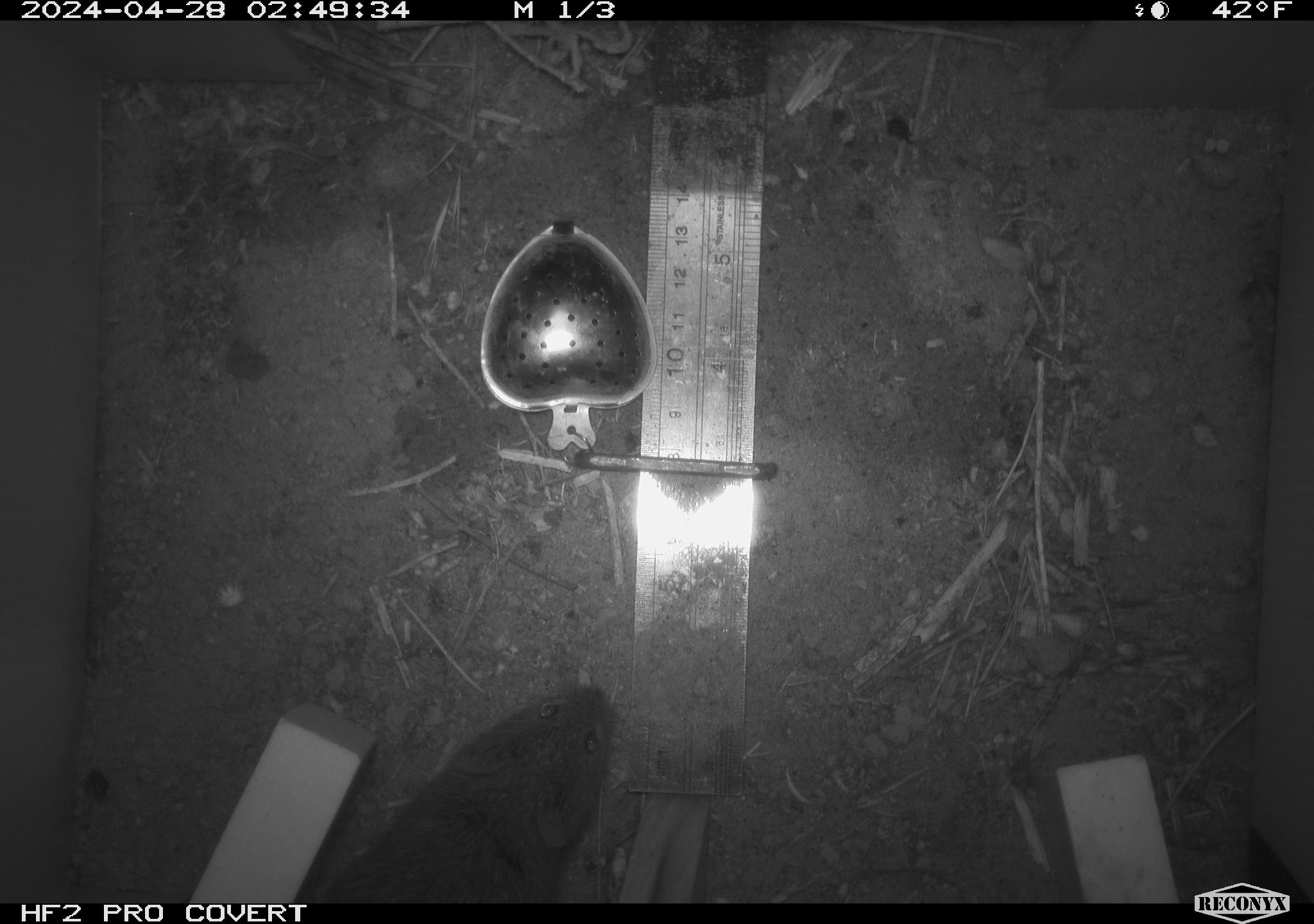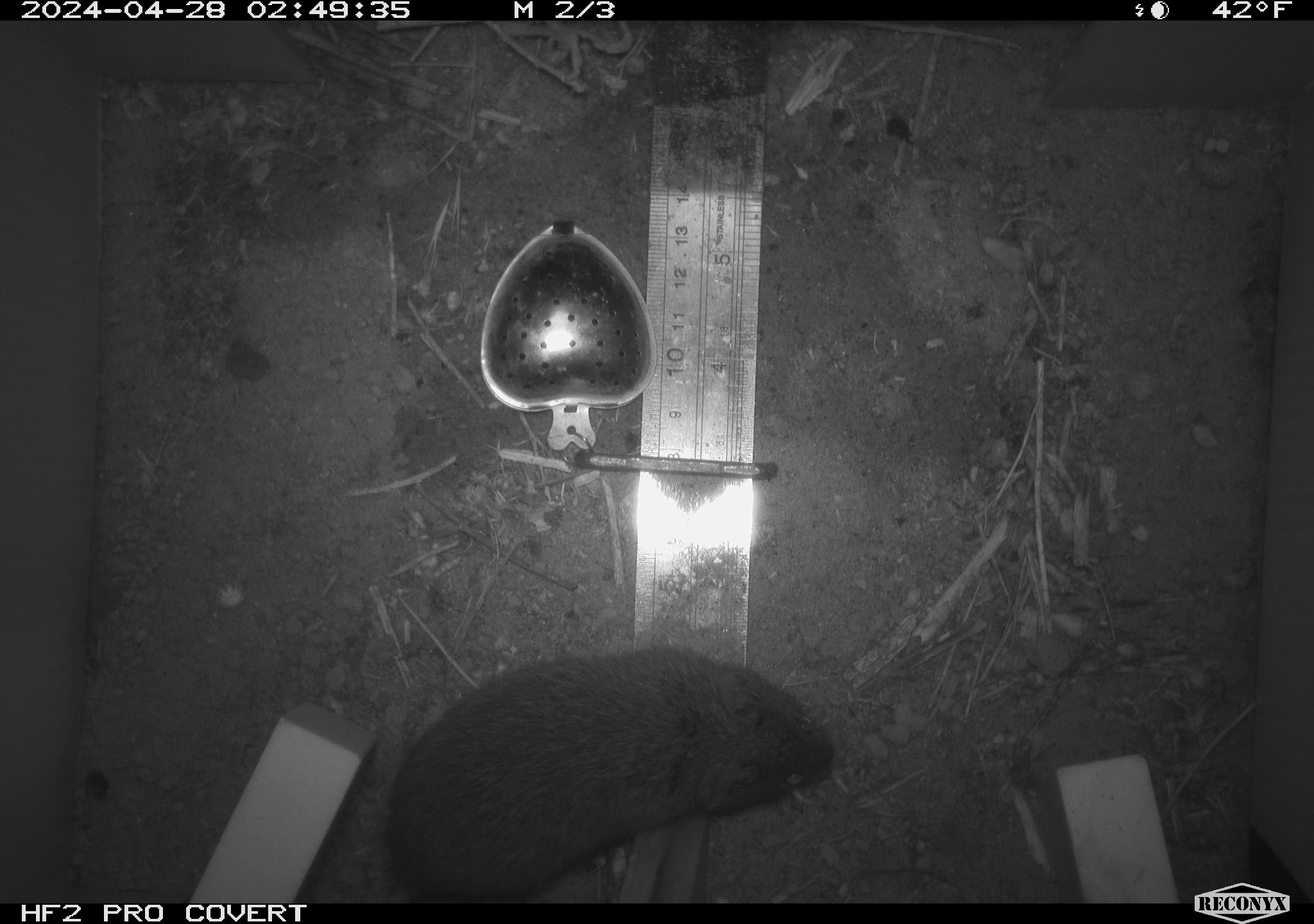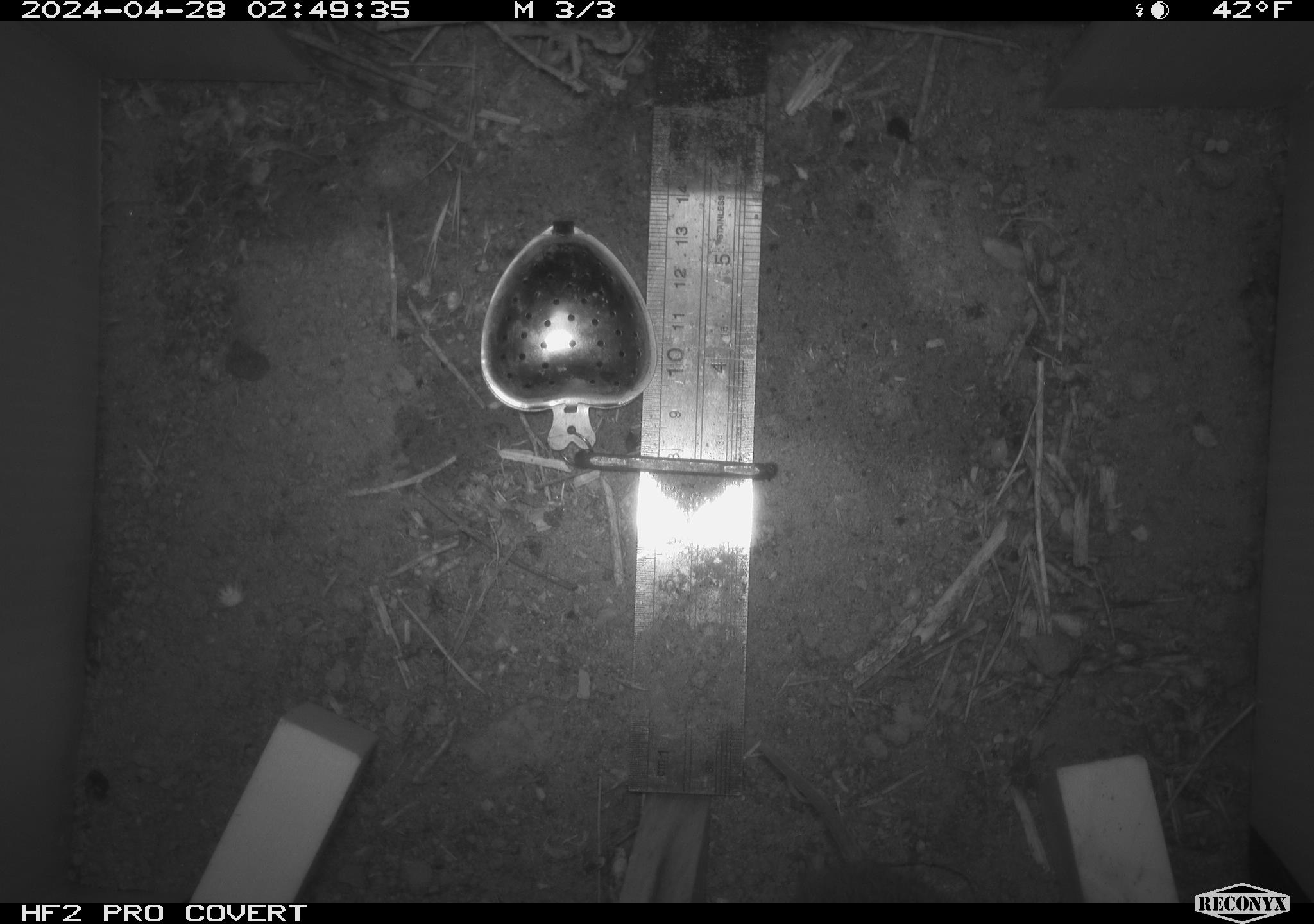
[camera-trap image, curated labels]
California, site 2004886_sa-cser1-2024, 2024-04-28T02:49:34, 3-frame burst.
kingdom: Animalia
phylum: Chordata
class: Mammalia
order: Rodentia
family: Cricetidae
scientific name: Cricetidae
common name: hamsters, voles, lemmings, and allies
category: cricetidae family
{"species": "cricetidae family (hamsters, voles, lemmings, and allies) (Cricetidae)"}